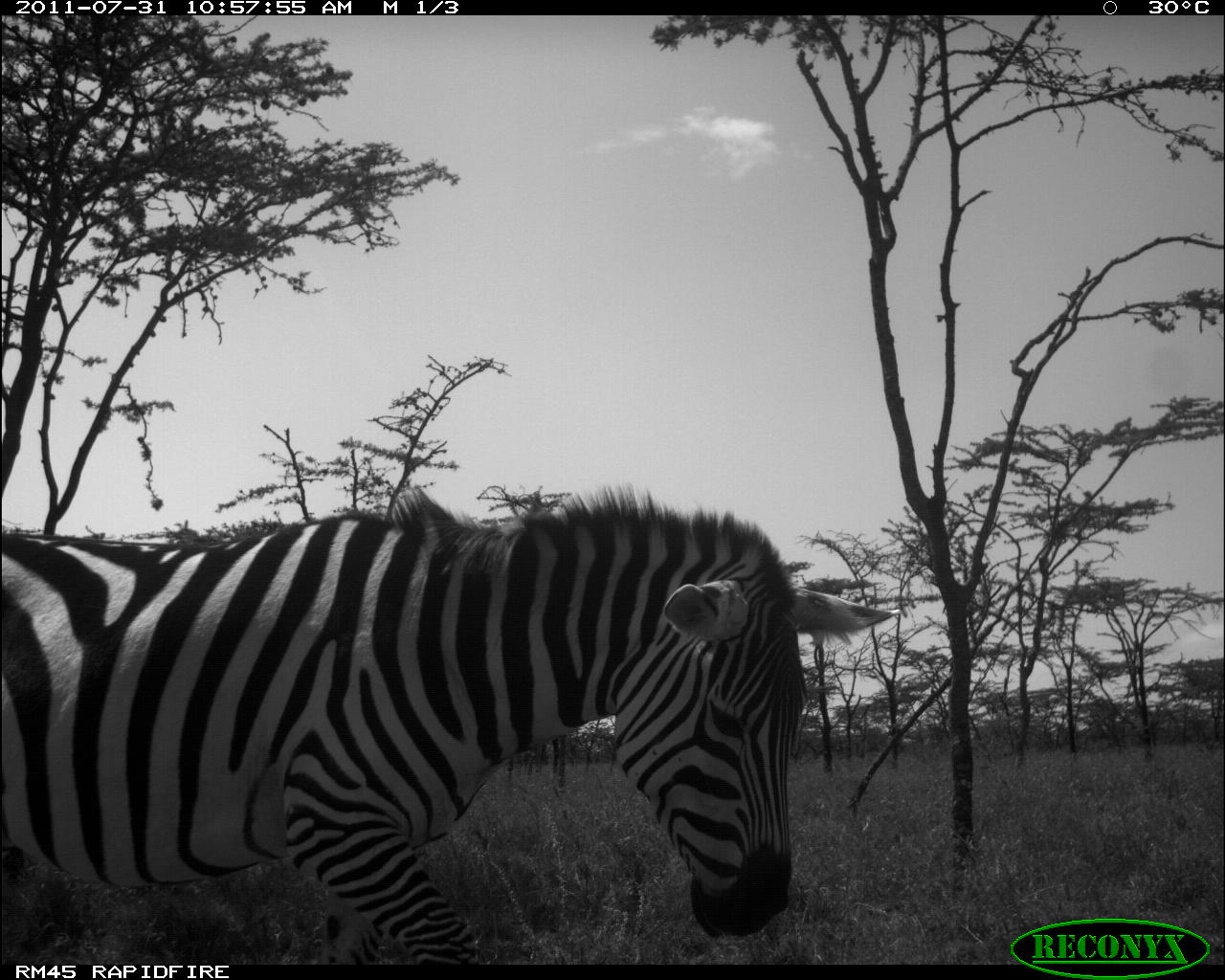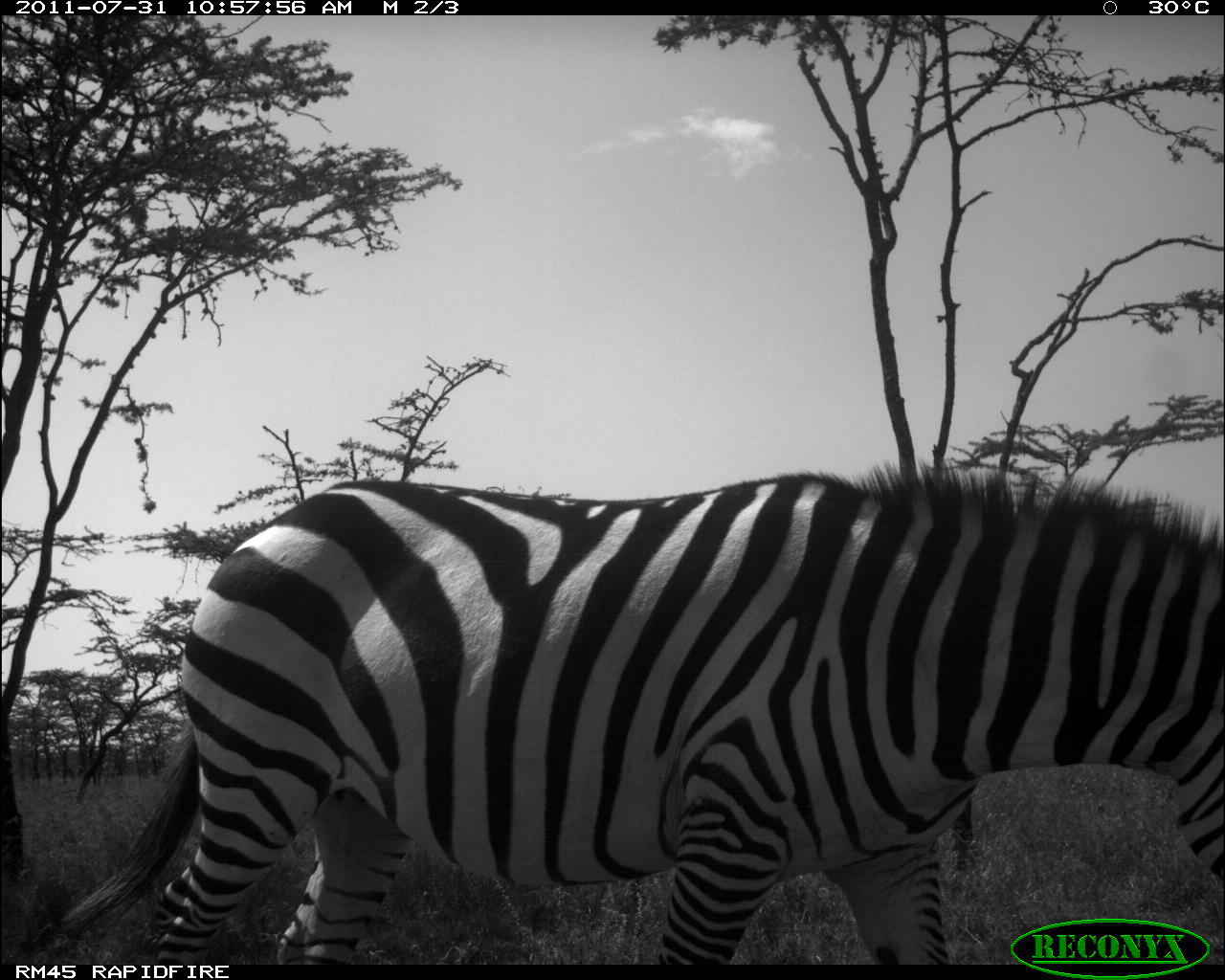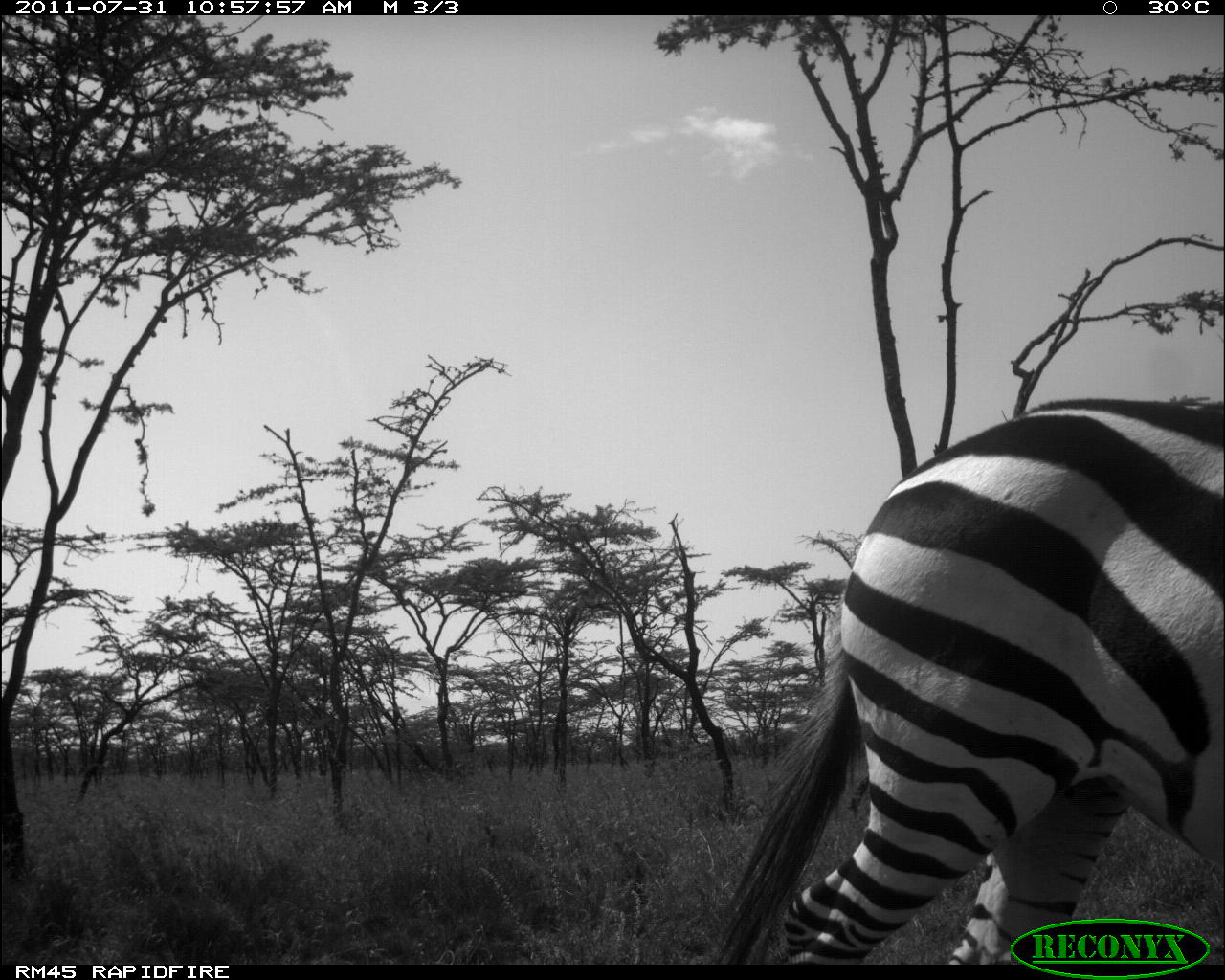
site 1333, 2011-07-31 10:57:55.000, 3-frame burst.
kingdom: Animalia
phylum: Chordata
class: Mammalia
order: Perissodactyla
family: Equidae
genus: Equus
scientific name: Equus quagga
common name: plains zebra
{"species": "Equus quagga (plains zebra)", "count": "1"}